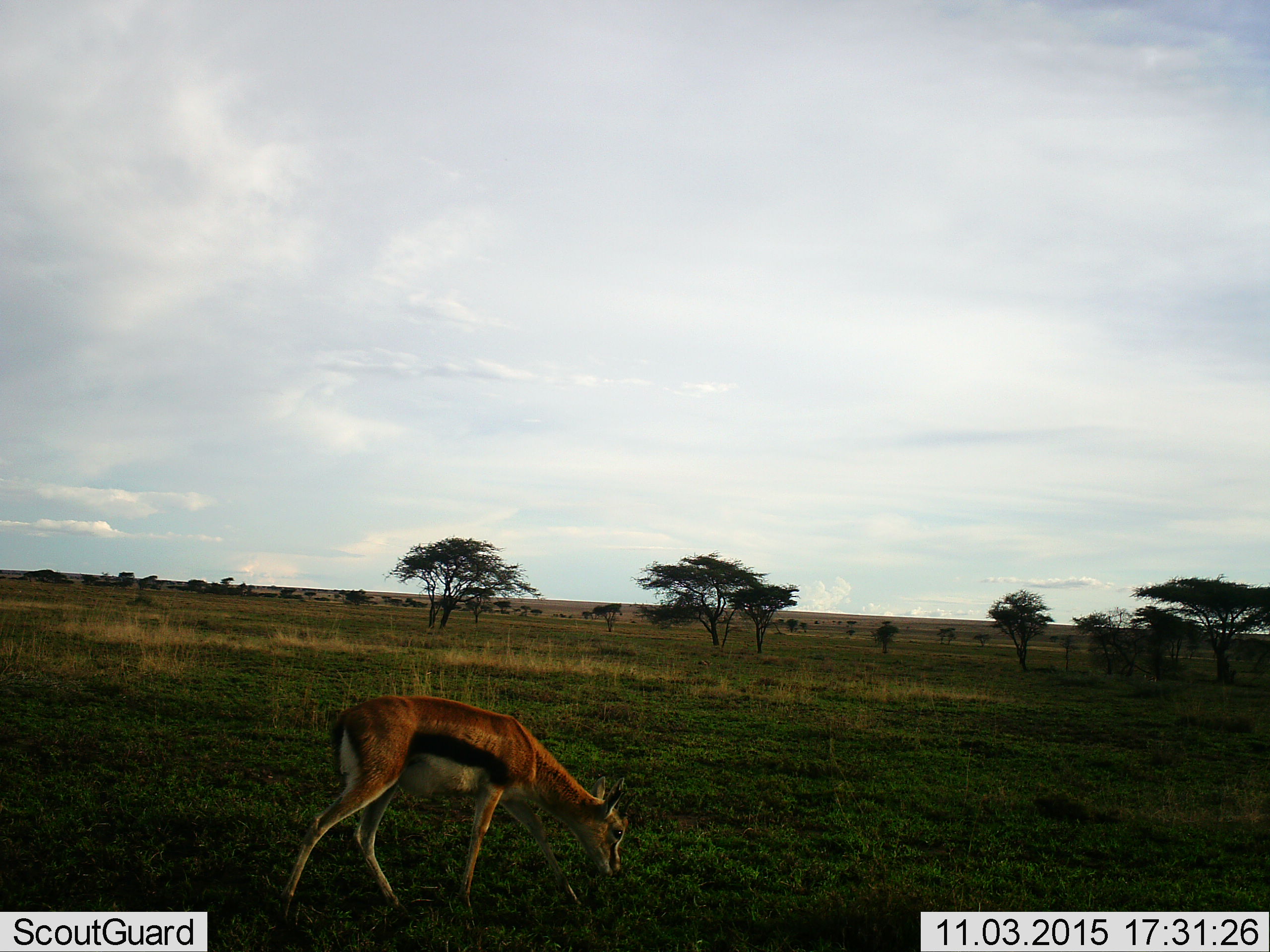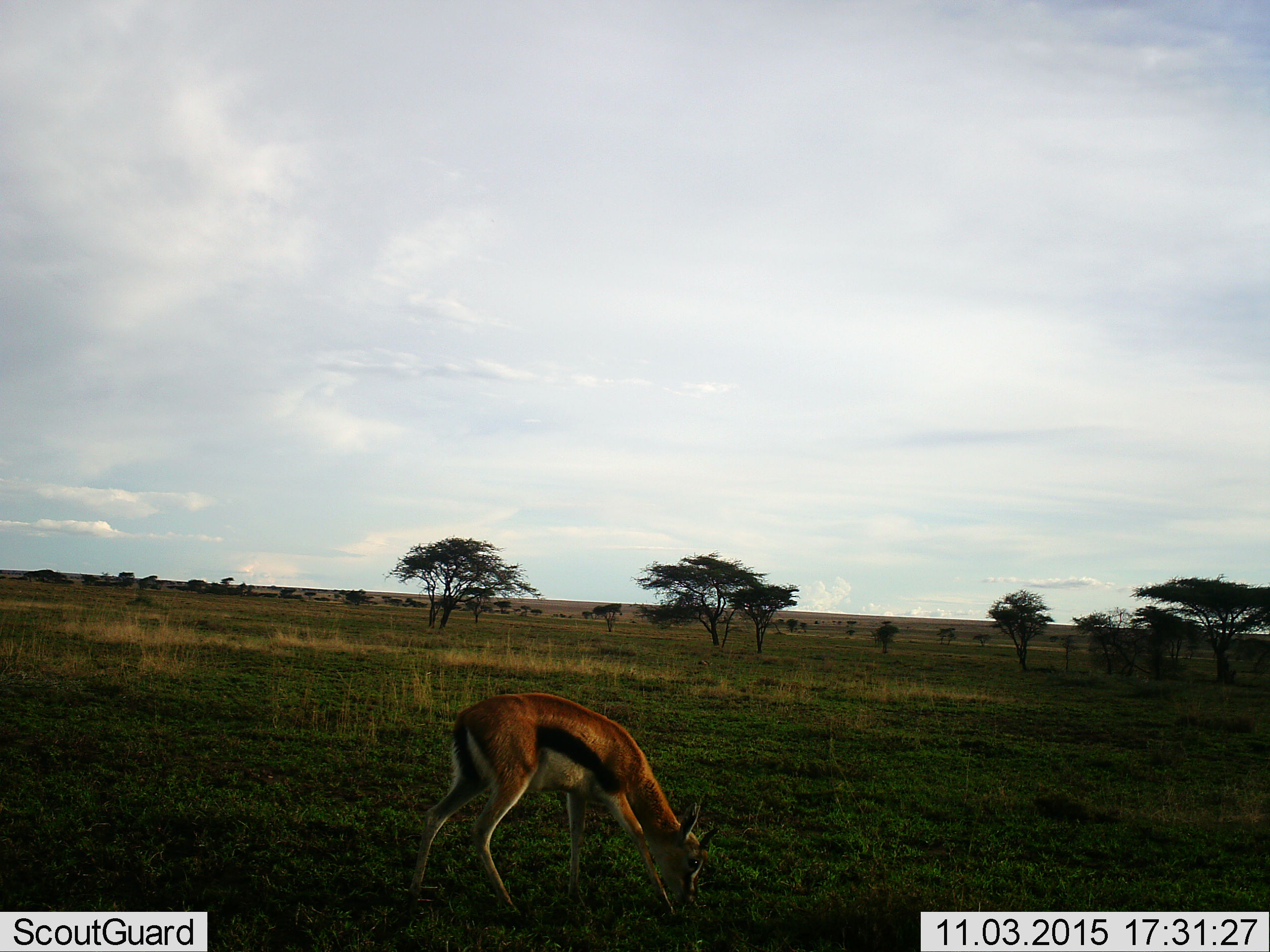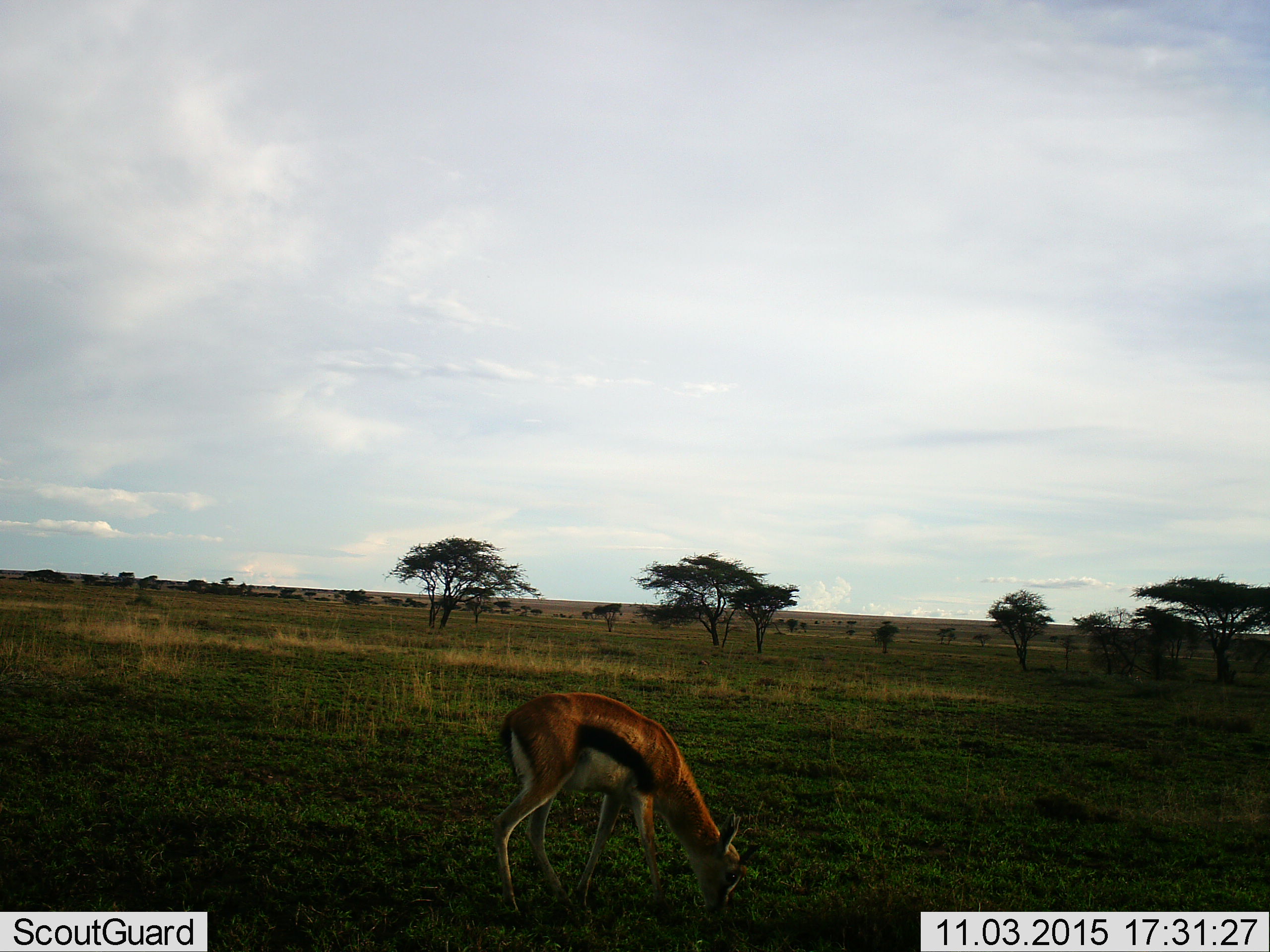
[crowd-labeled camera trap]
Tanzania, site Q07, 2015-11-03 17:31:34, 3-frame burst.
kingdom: Animalia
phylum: Chordata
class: Mammalia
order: Artiodactyla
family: Bovidae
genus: Eudorcas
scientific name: Eudorcas thomsonii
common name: thomson's gazelle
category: gazellethomsons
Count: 1.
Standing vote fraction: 12%.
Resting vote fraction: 0%.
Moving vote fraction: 88%.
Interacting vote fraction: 0%.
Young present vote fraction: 0%.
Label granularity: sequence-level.